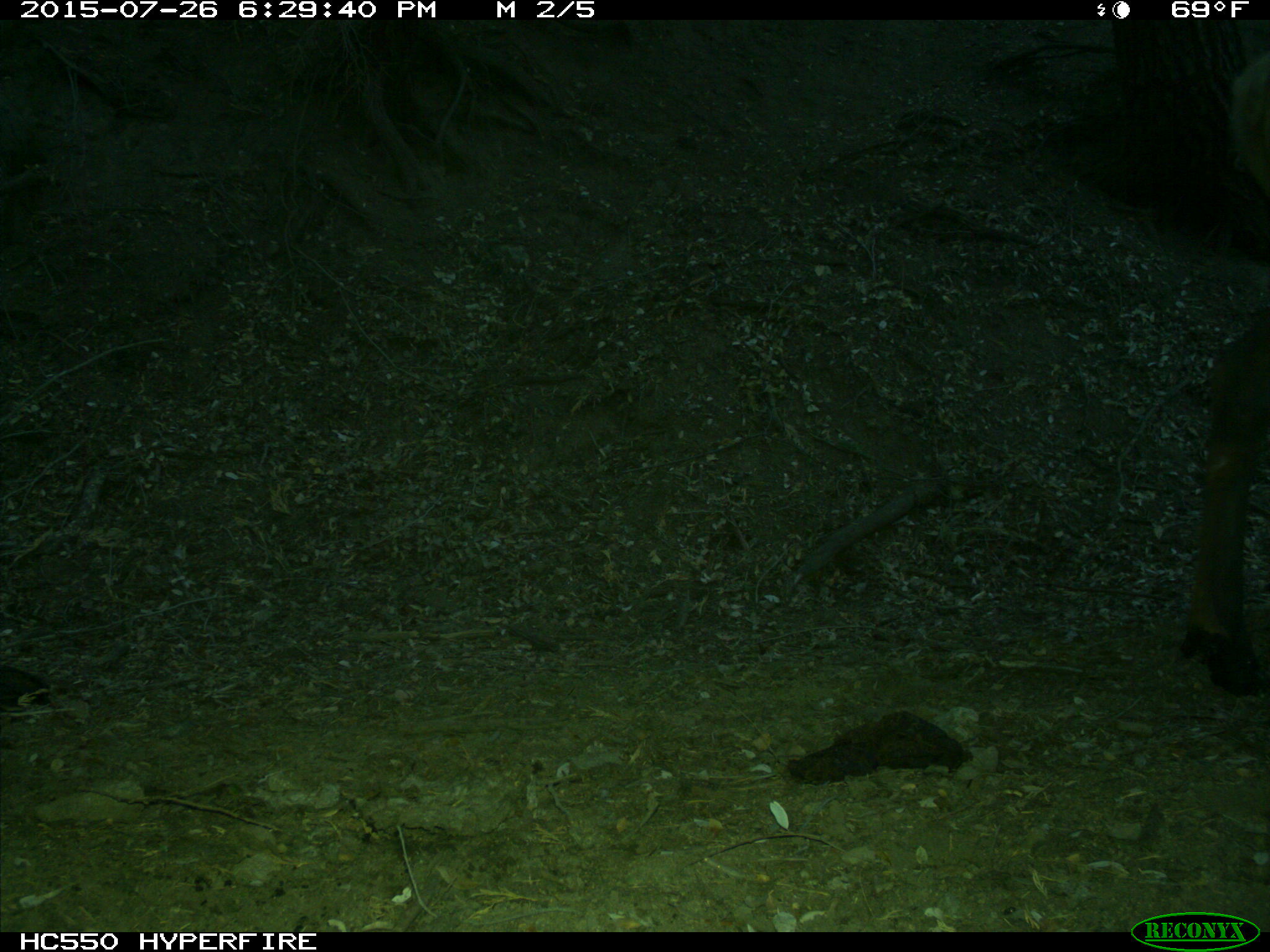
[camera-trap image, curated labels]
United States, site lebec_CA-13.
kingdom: Animalia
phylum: Chordata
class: Mammalia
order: Artiodactyla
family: Cervidae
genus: Cervus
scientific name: Cervus canadensis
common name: elk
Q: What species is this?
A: Cervus canadensis (elk).